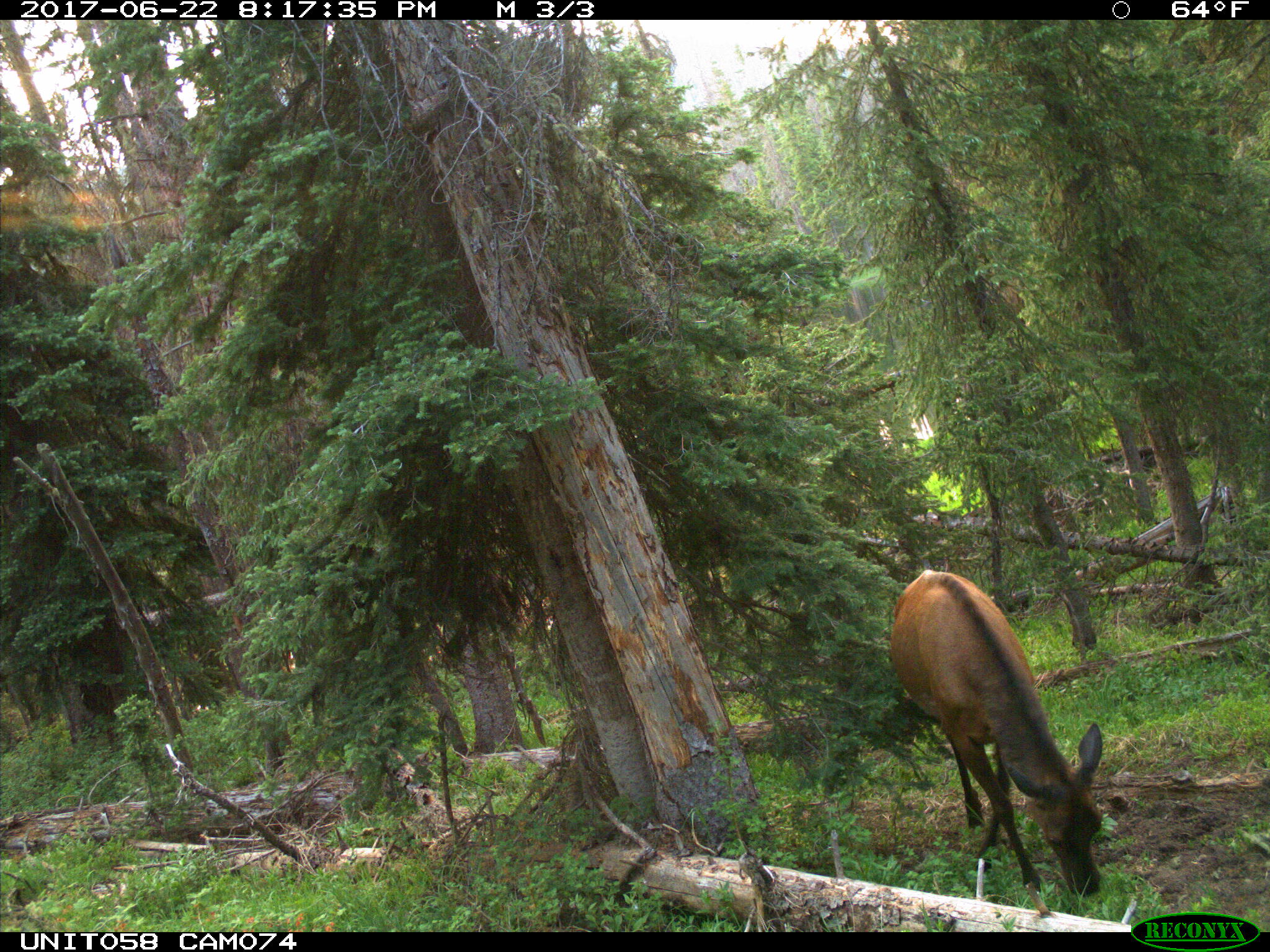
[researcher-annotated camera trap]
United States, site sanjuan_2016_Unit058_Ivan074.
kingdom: Animalia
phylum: Chordata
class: Mammalia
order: Artiodactyla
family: Cervidae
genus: Cervus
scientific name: Cervus elaphus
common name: red deer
Cervus elaphus (red deer).